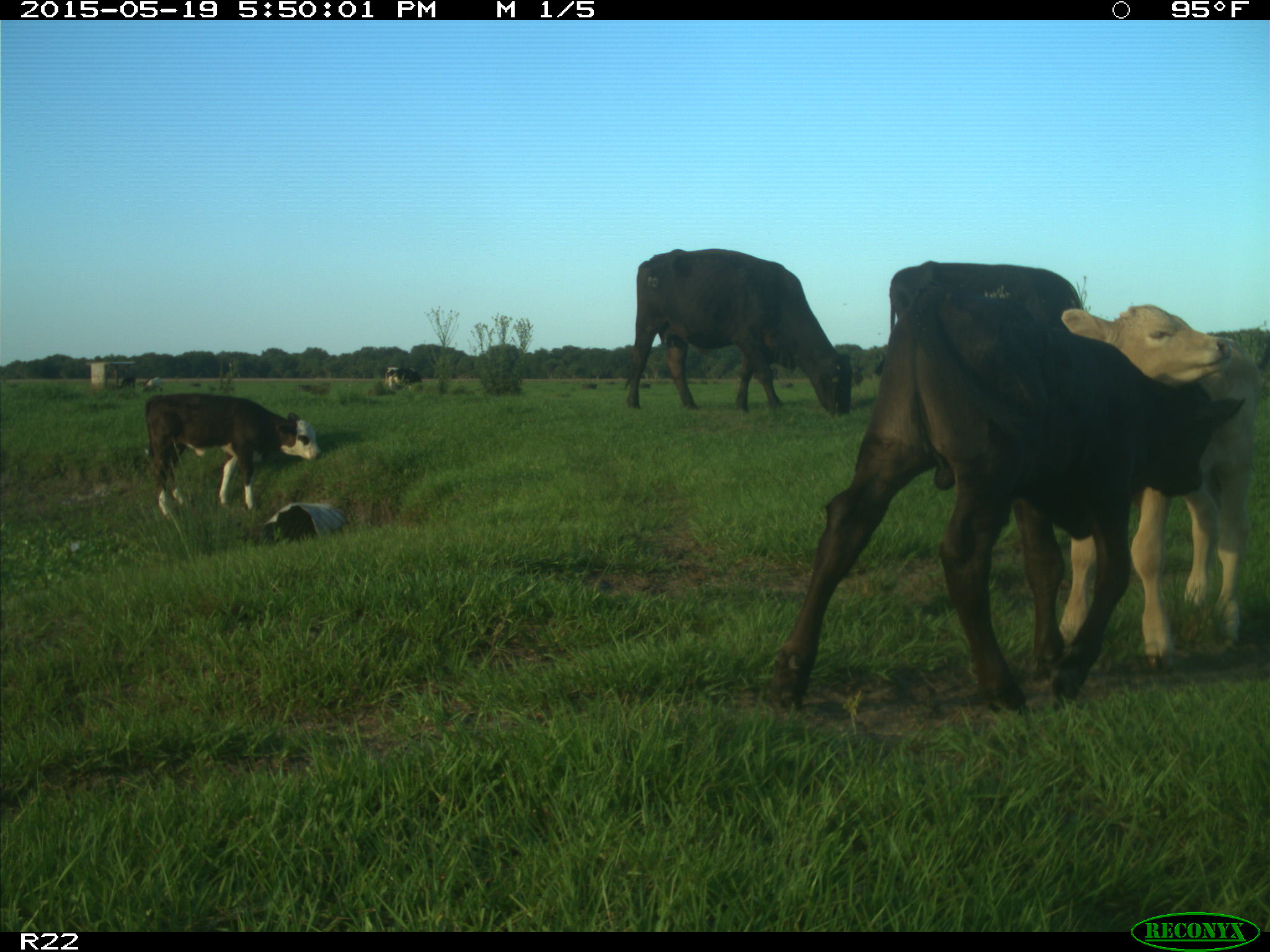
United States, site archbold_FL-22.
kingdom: Animalia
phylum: Chordata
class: Mammalia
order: Artiodactyla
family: Bovidae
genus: Bos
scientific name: Bos taurus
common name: domestic cow